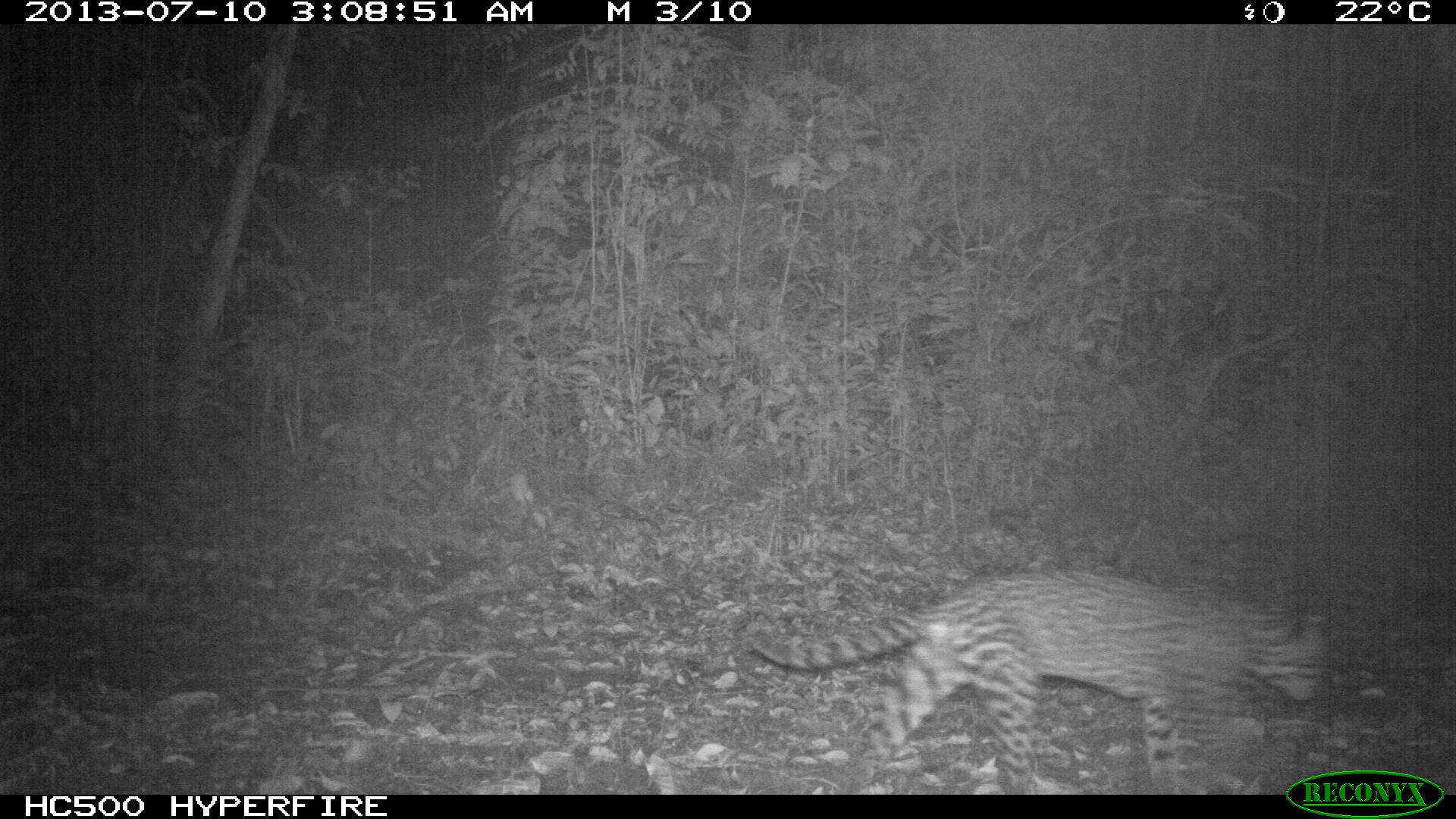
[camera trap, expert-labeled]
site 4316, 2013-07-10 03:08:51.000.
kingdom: Animalia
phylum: Chordata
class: Mammalia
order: Carnivora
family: Felidae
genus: Leopardus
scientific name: Leopardus pardalis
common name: ocelot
Leopardus pardalis (ocelot), count 1, sex female.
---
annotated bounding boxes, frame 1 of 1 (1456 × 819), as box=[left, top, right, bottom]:
leopardus pardalis: box=[747, 574, 1327, 790]